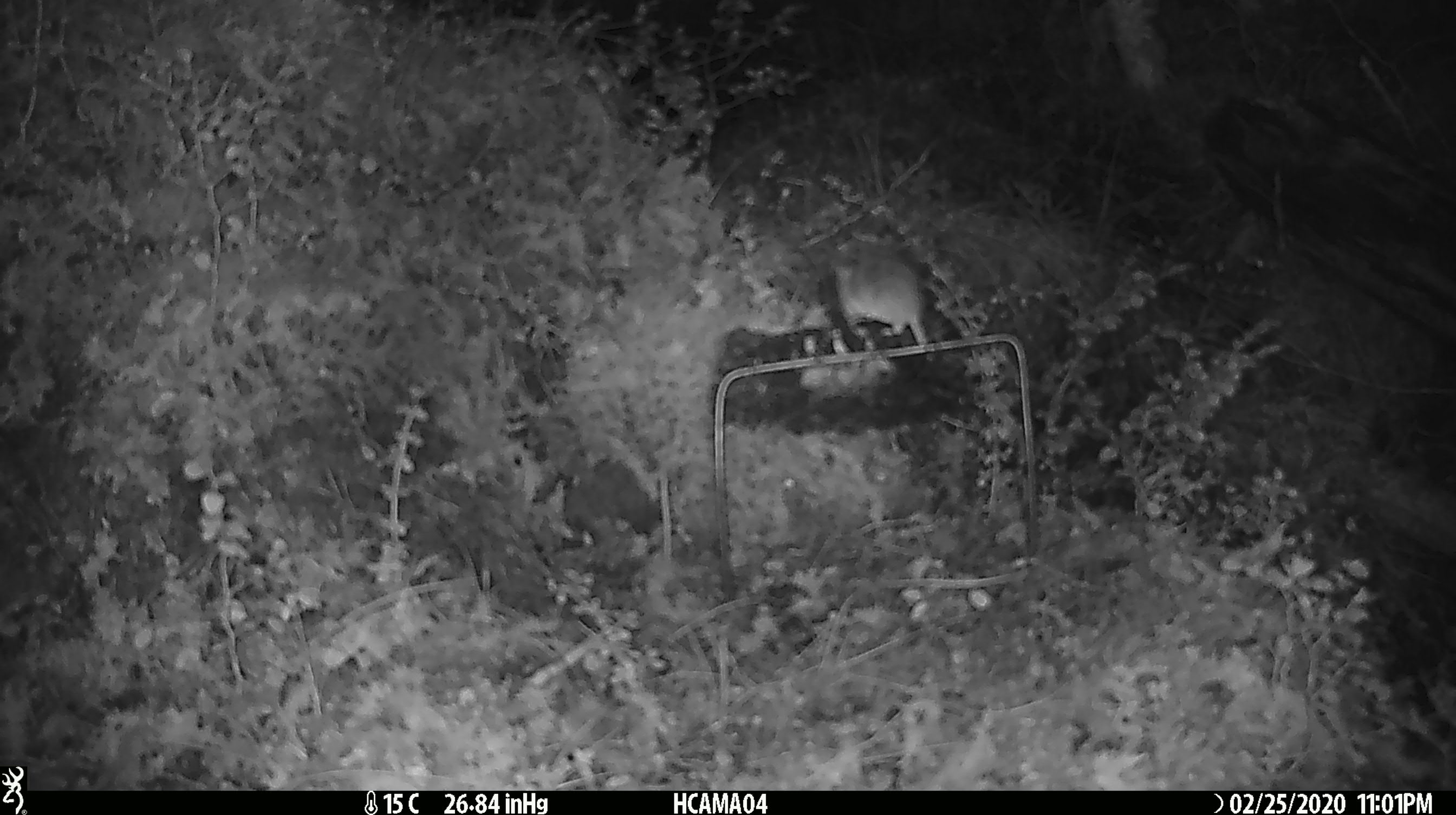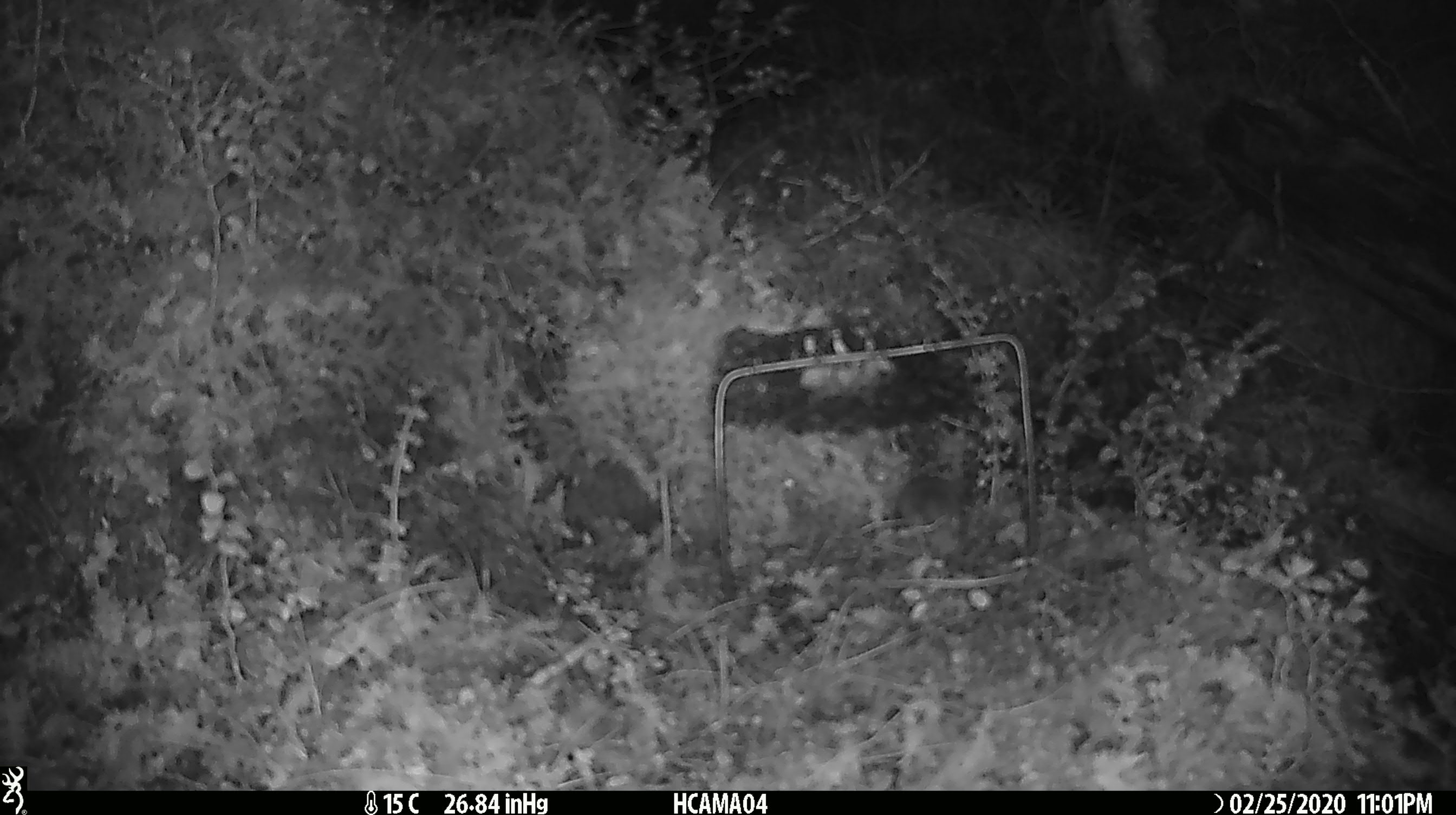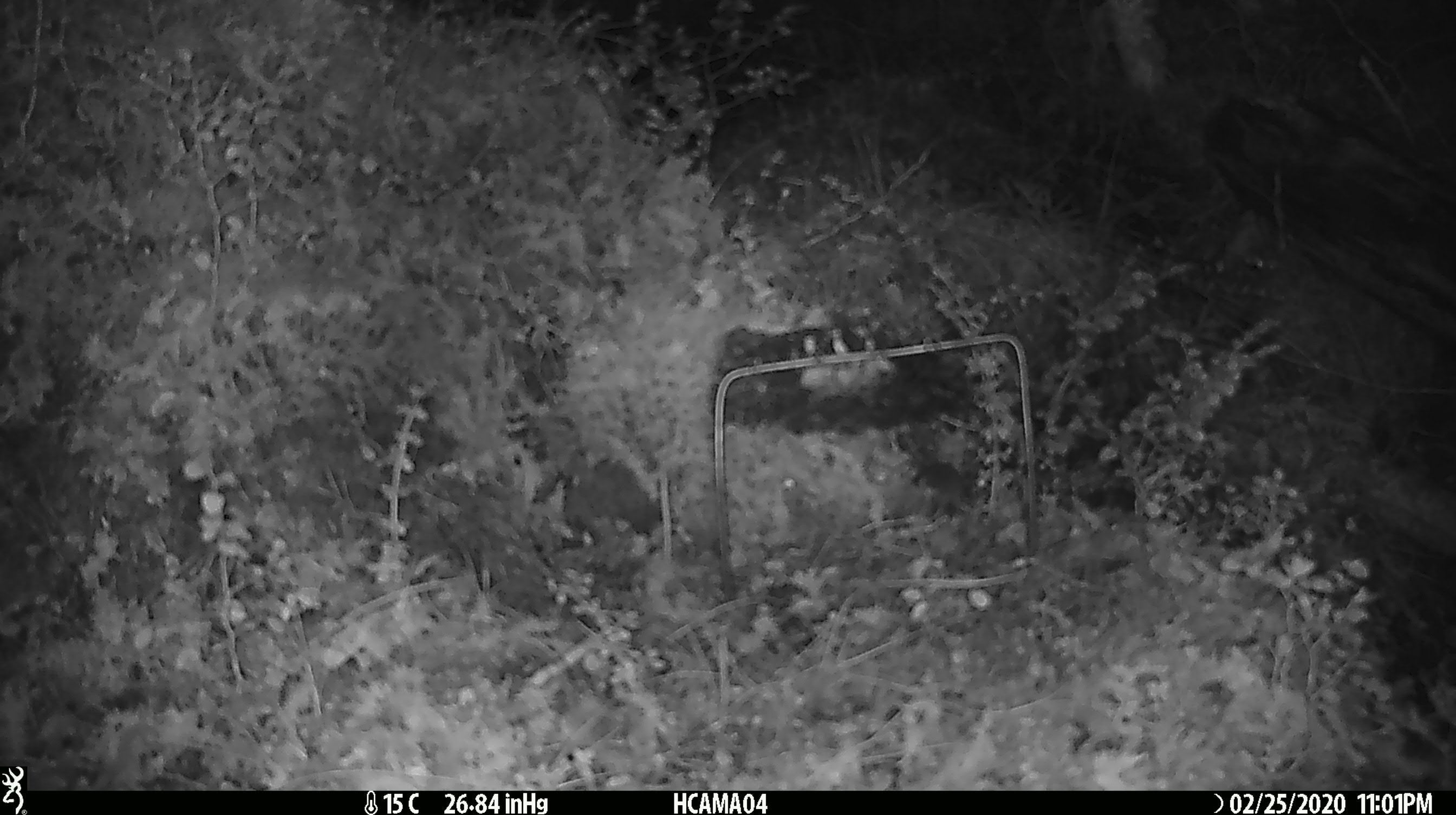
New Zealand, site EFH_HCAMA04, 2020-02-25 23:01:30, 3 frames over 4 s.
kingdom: Animalia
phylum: Chordata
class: Mammalia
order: Rodentia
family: Muridae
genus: Mus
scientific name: Mus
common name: mouse